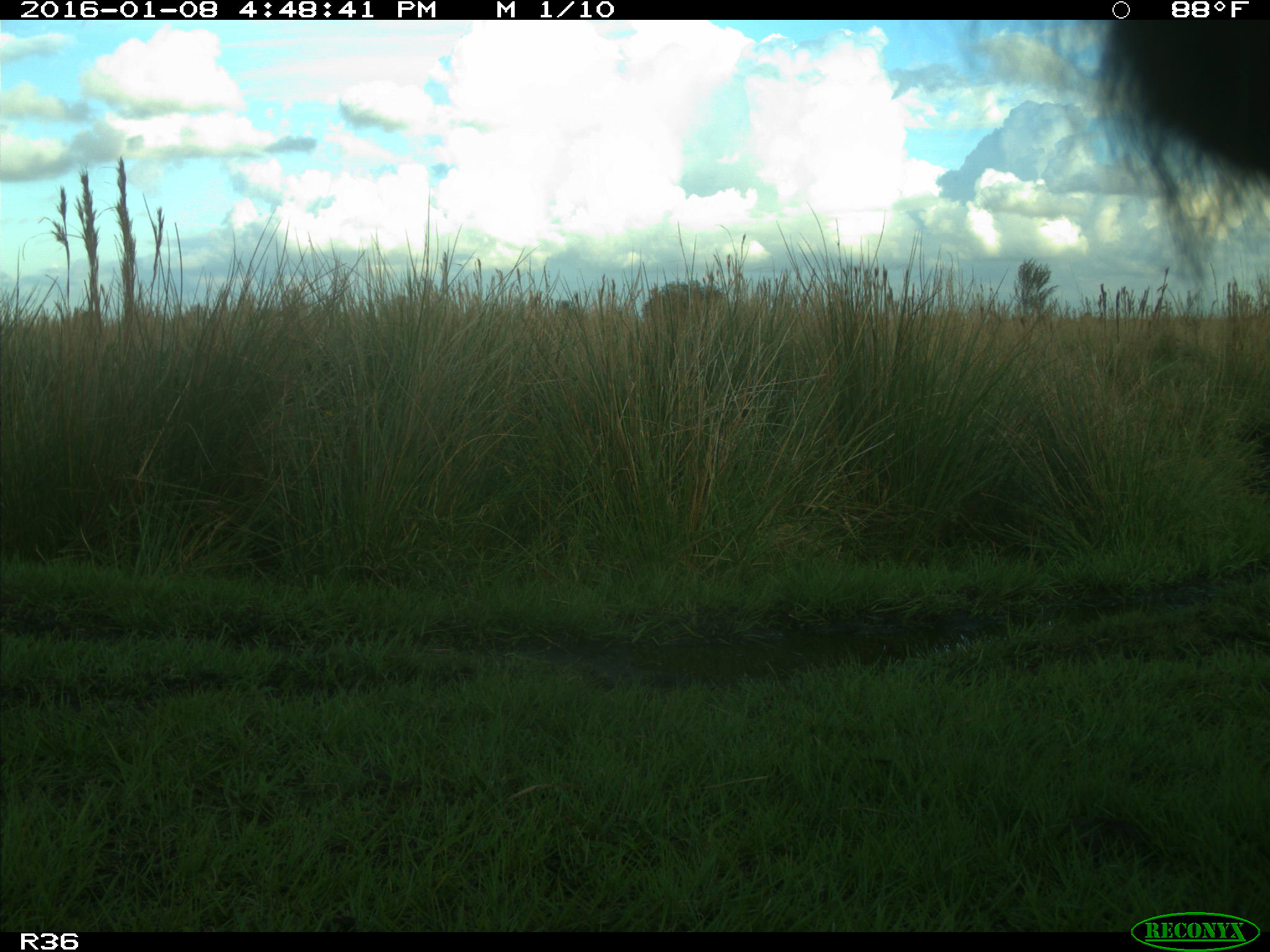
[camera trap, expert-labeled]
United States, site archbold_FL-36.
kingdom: Animalia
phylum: Chordata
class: Mammalia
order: Artiodactyla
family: Bovidae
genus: Bos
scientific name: Bos taurus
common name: domestic cow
Bos taurus (domestic cow).